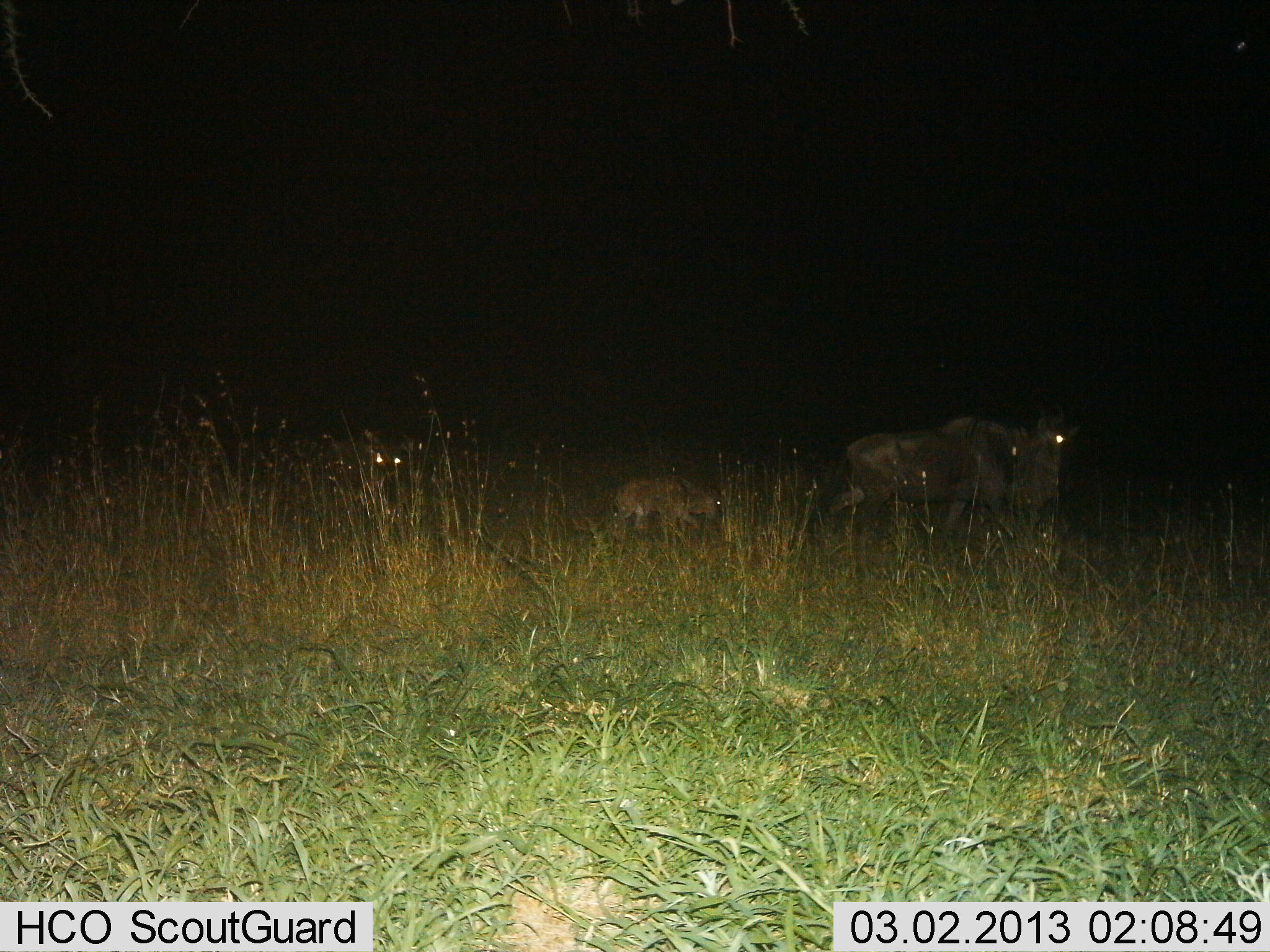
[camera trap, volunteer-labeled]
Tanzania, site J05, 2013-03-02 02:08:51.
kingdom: Animalia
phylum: Chordata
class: Mammalia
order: Artiodactyla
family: Bovidae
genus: Connochaetes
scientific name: Connochaetes taurinus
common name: blue wildebeest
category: wildebeest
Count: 3.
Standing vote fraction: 29%.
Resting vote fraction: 0%.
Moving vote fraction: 81%.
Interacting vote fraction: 0%.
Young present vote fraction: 71%.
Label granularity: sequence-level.